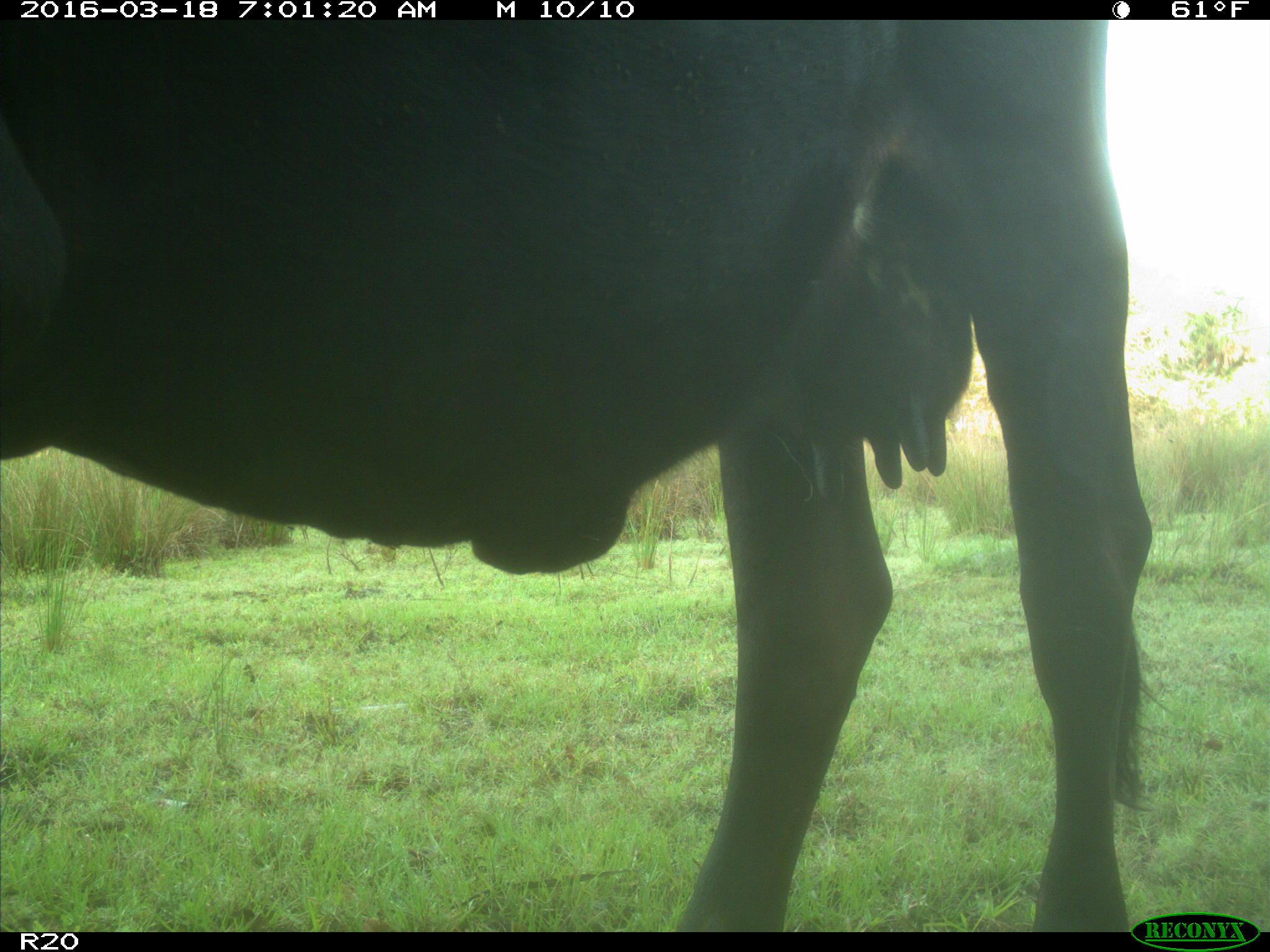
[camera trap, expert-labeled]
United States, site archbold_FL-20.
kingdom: Animalia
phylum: Chordata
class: Mammalia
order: Artiodactyla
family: Bovidae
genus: Bos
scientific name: Bos taurus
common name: domestic cow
Bos taurus (domestic cow).